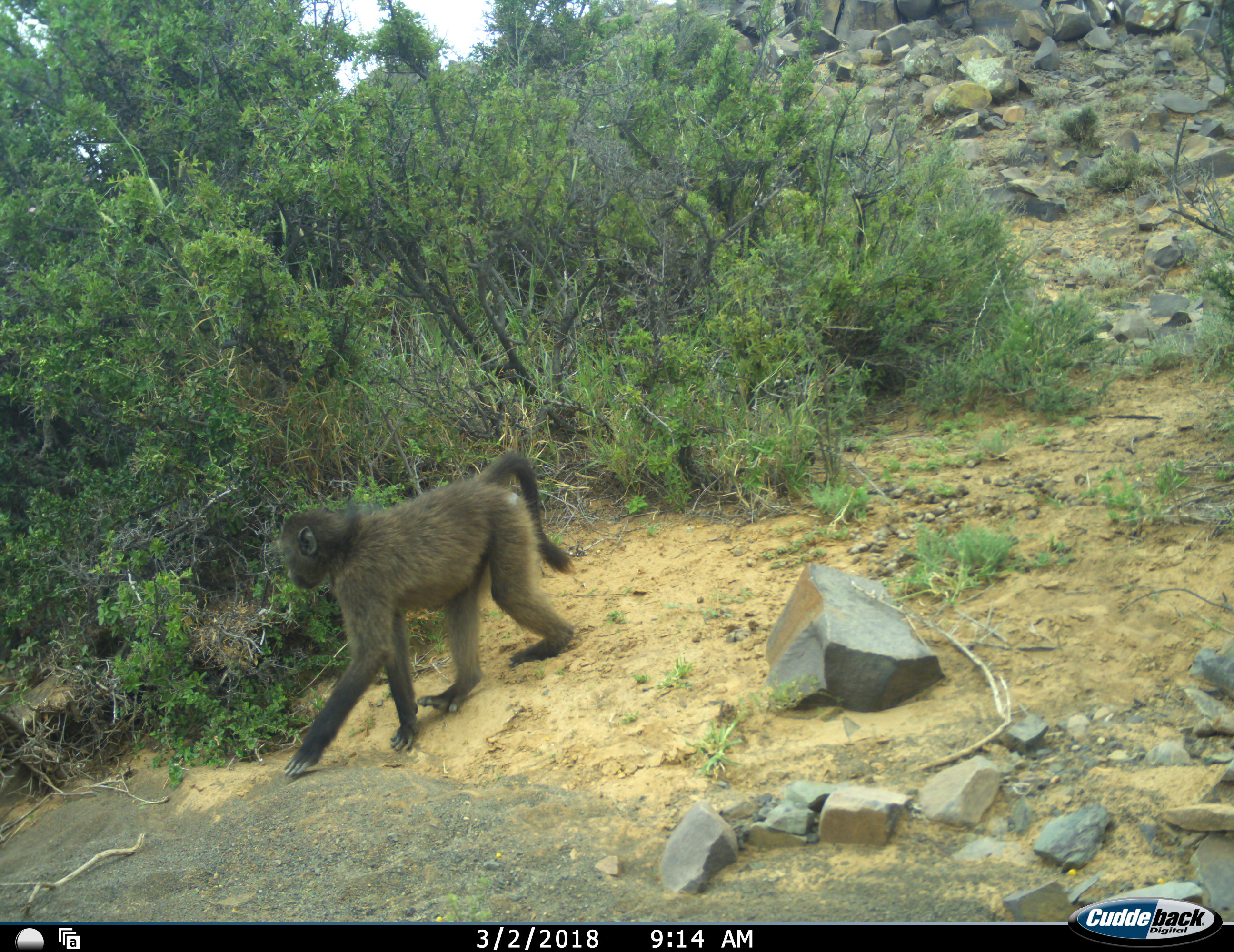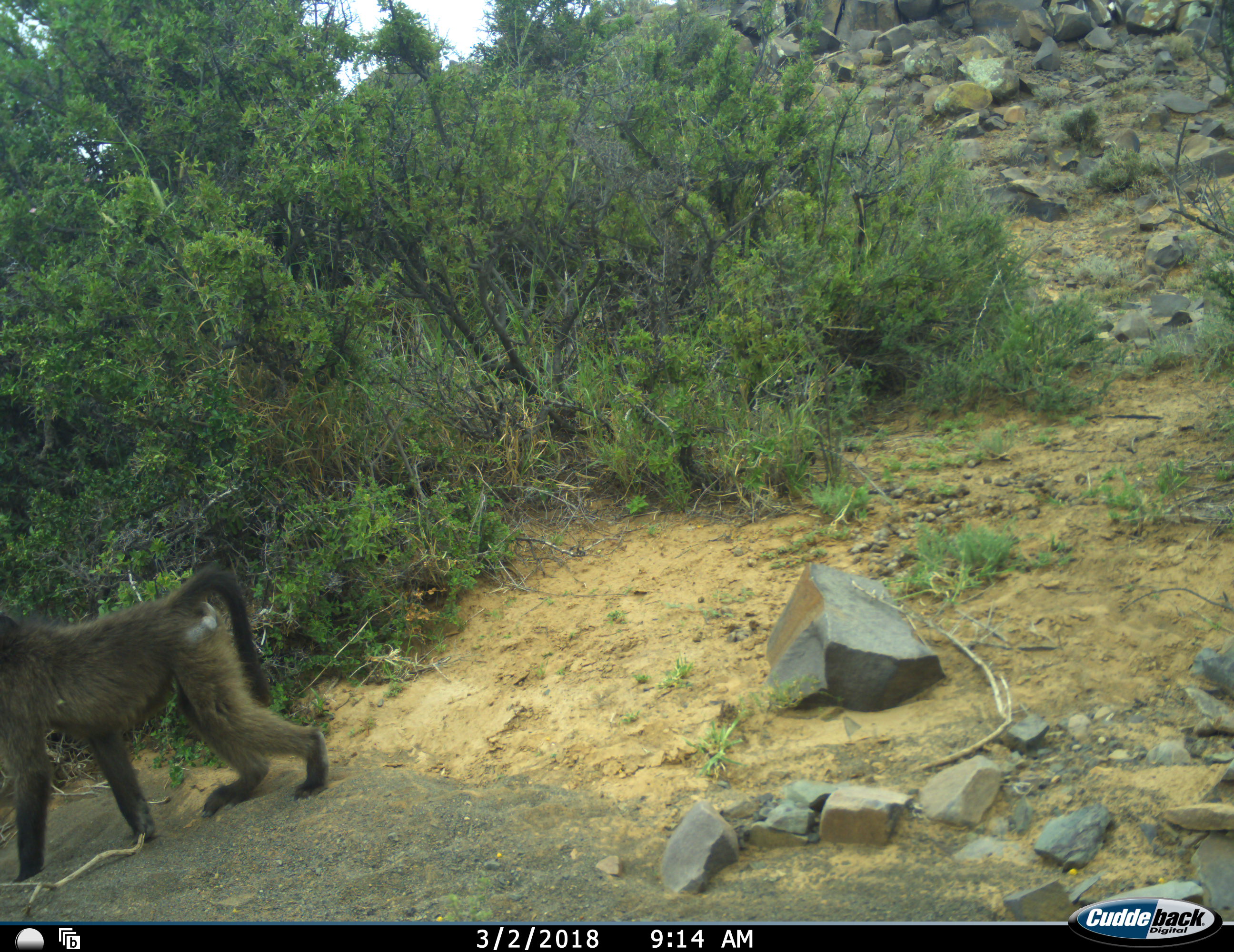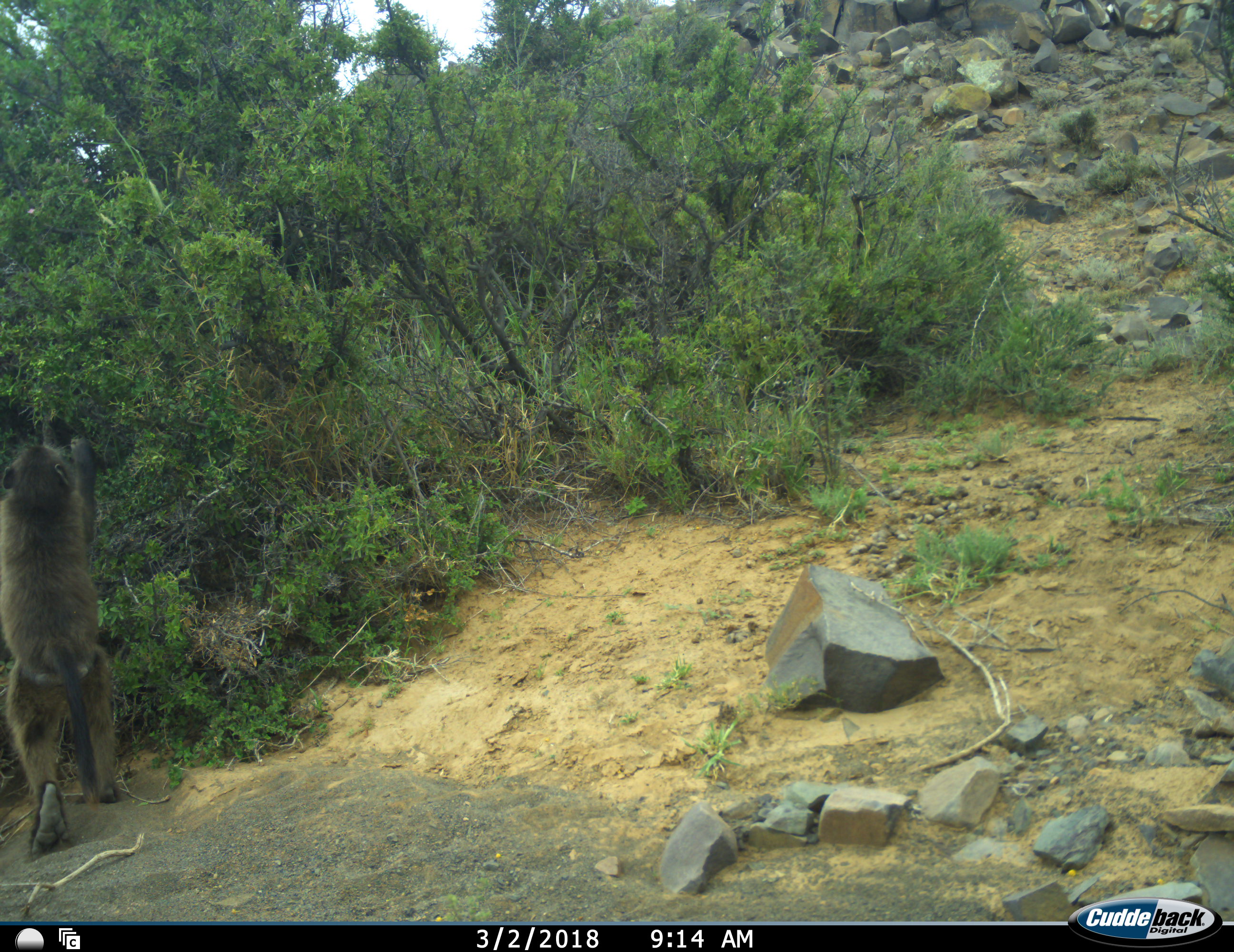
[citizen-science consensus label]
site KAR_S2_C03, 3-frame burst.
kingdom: Animalia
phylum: Chordata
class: Mammalia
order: Primates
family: Cercopithecidae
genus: Papio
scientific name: Papio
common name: baboon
Baboon (Papio), count 1. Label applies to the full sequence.